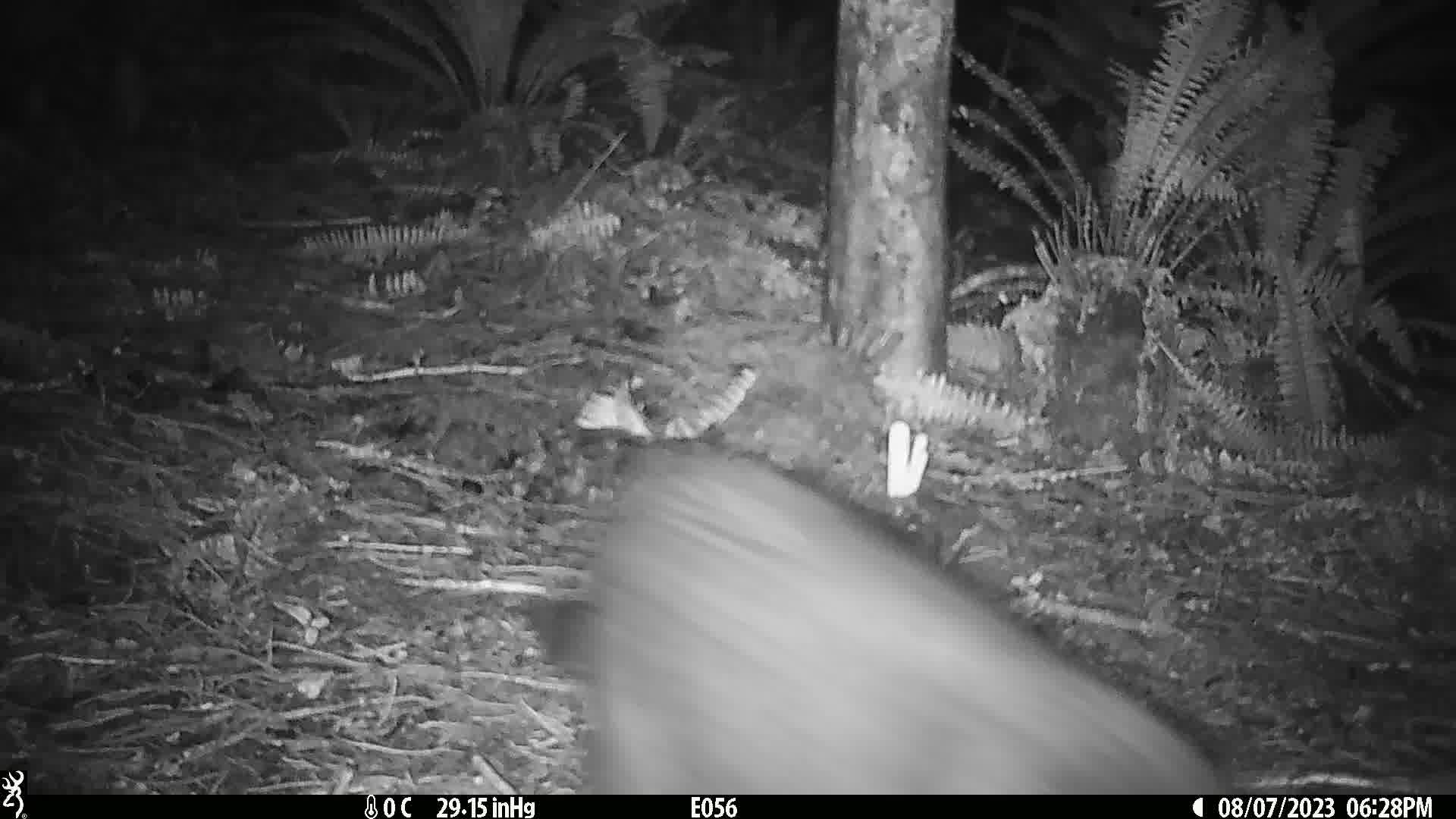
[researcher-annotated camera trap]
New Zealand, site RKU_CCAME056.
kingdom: Animalia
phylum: Chordata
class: Mammalia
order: Carnivora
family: Felidae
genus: Felis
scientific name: Felis catus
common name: domestic cat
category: cat